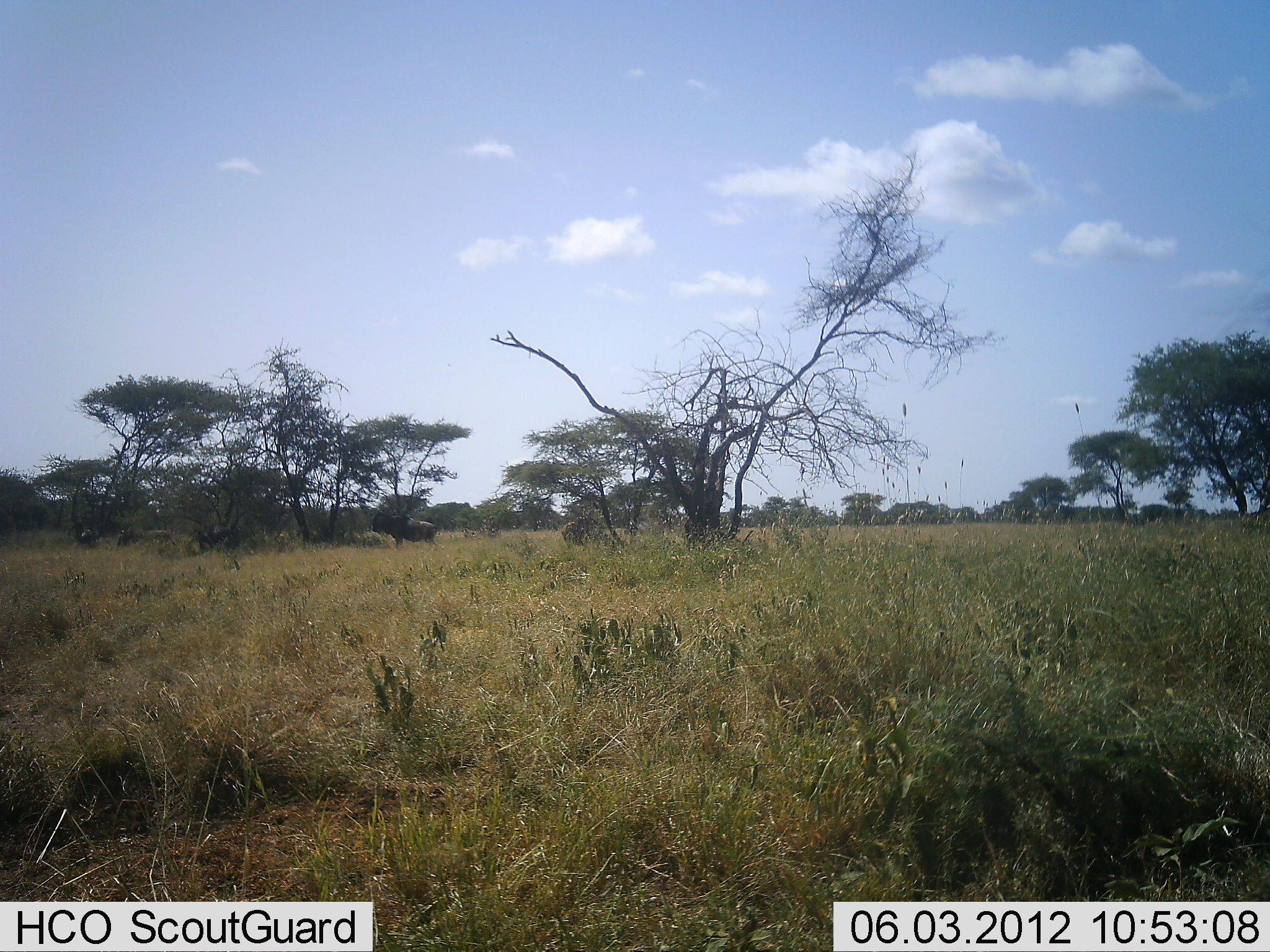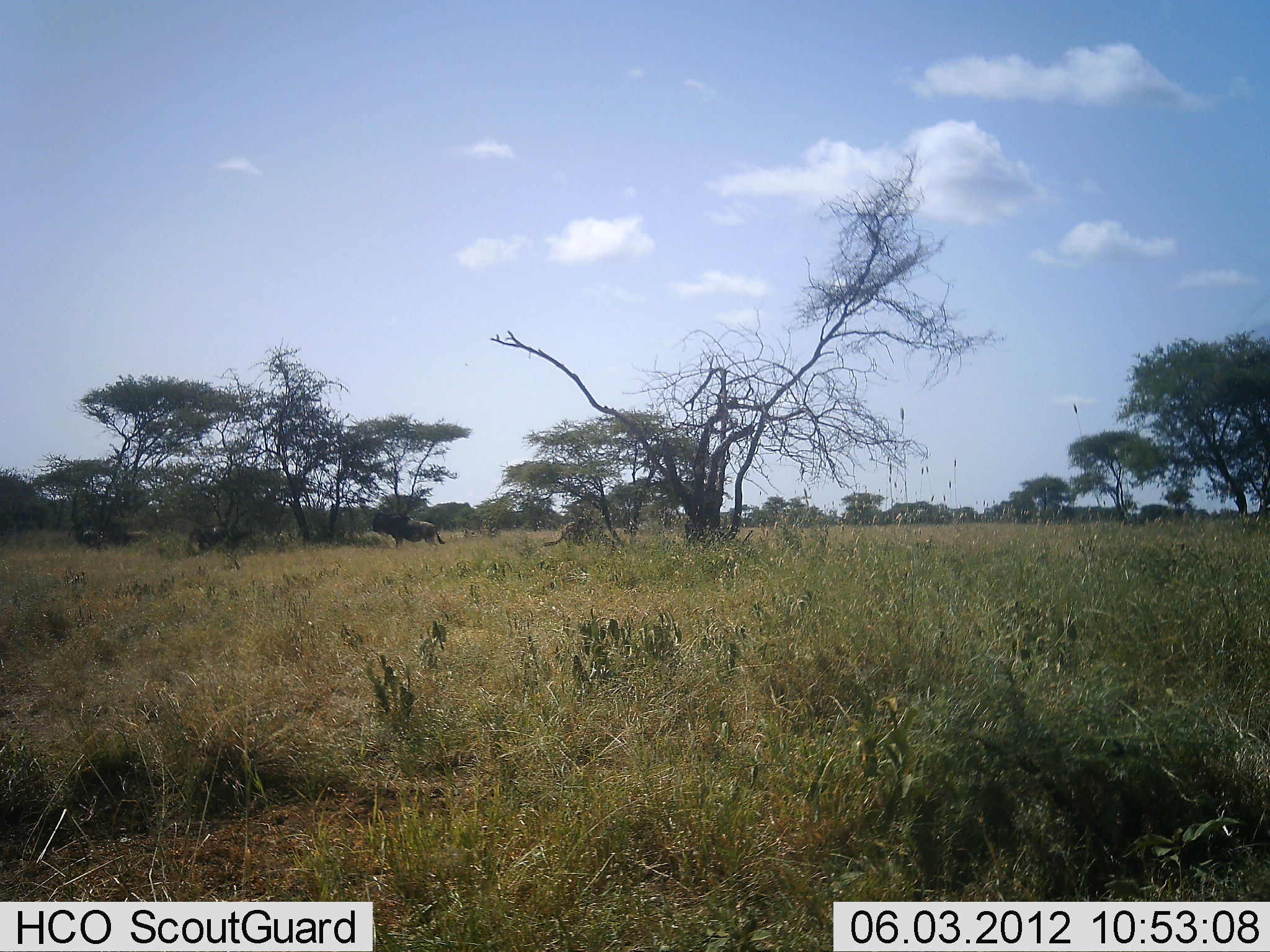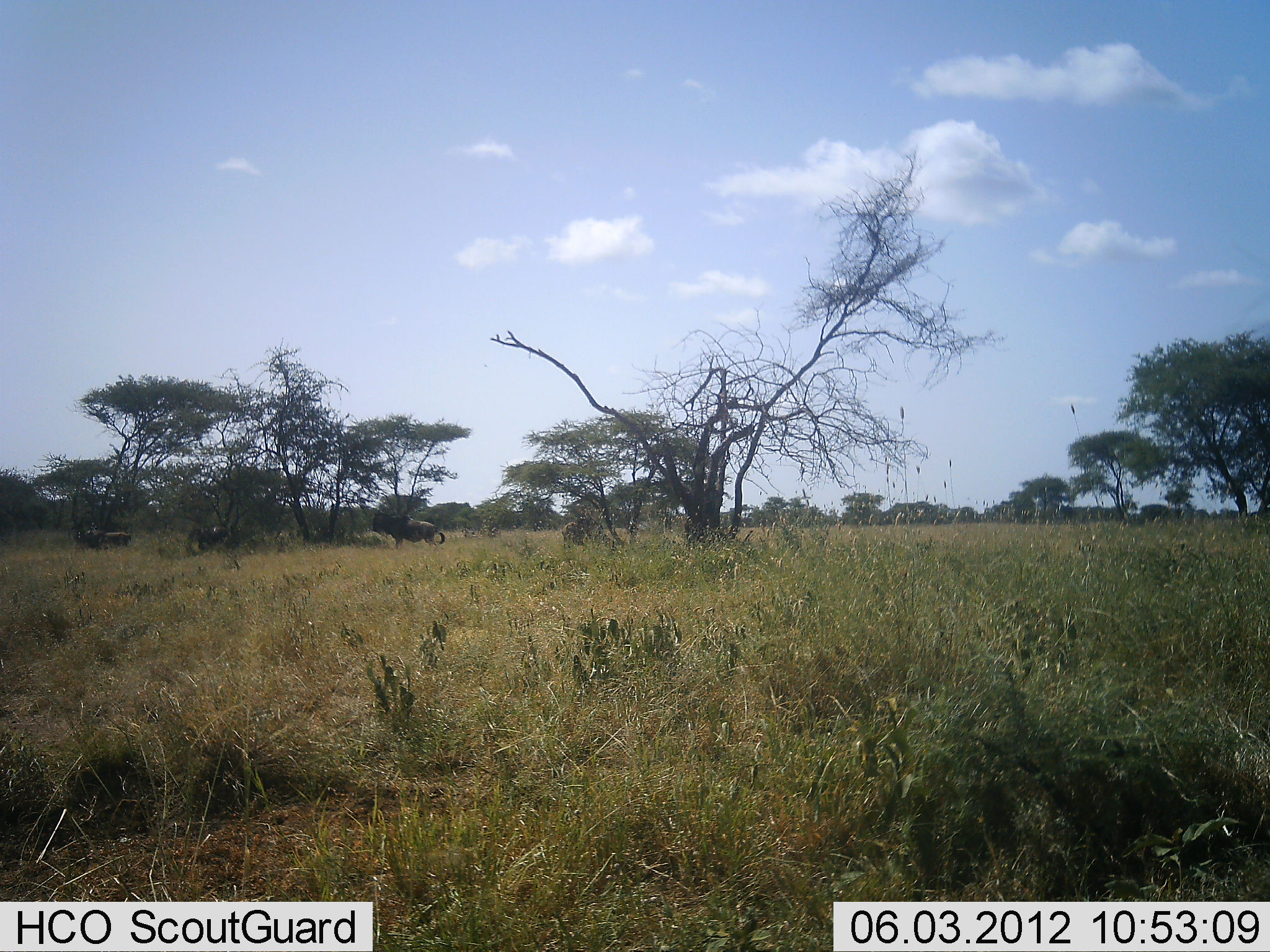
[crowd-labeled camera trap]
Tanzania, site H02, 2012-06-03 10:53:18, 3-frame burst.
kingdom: Animalia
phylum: Chordata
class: Mammalia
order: Artiodactyla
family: Bovidae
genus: Connochaetes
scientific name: Connochaetes taurinus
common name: blue wildebeest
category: wildebeest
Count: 5.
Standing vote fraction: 91%.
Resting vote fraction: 0%.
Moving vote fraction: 36%.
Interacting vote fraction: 0%.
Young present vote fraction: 0%.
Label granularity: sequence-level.